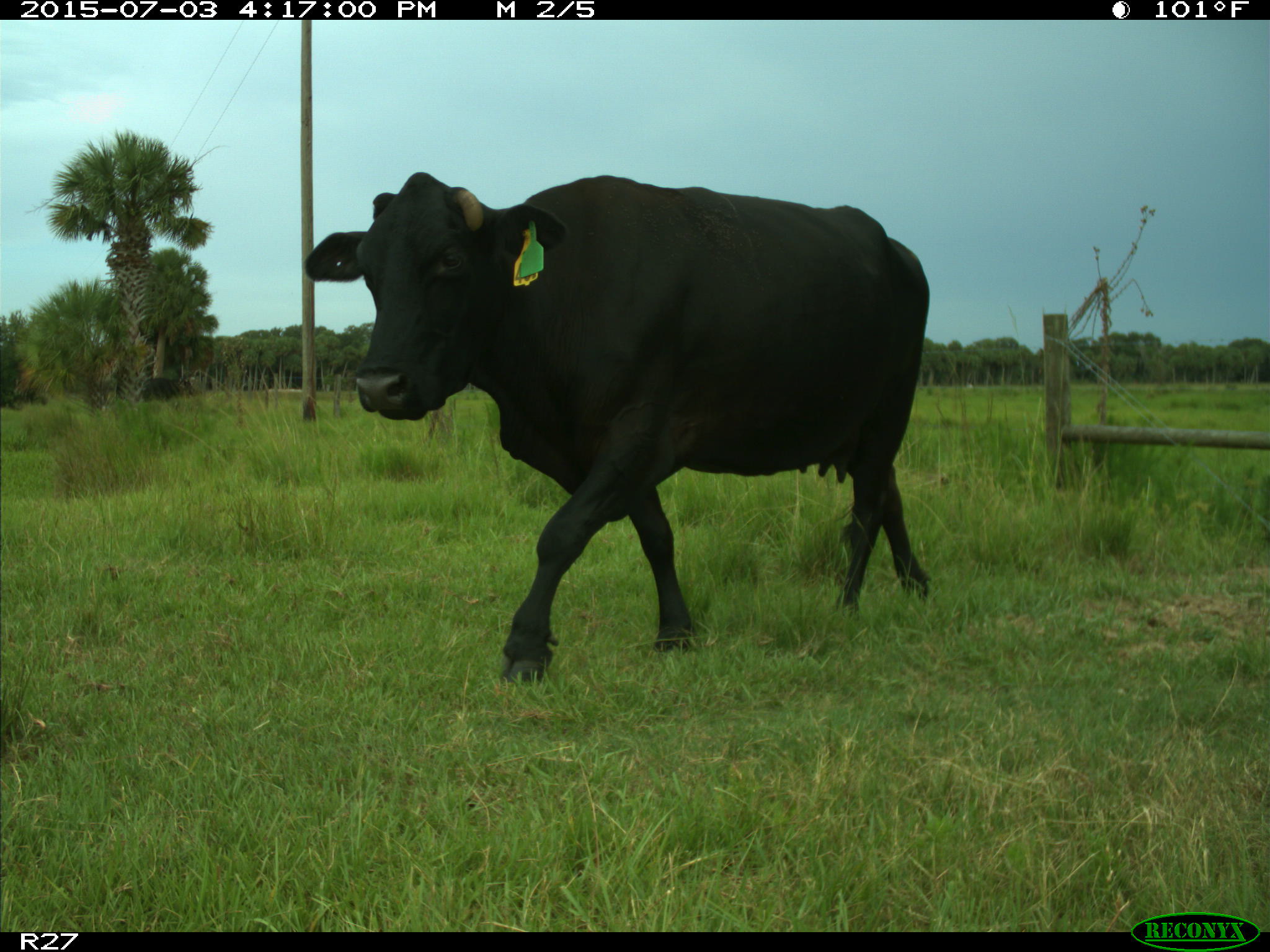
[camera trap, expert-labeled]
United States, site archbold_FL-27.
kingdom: Animalia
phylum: Chordata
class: Mammalia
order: Artiodactyla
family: Bovidae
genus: Bos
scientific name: Bos taurus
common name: domestic cow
Bos taurus (domestic cow).